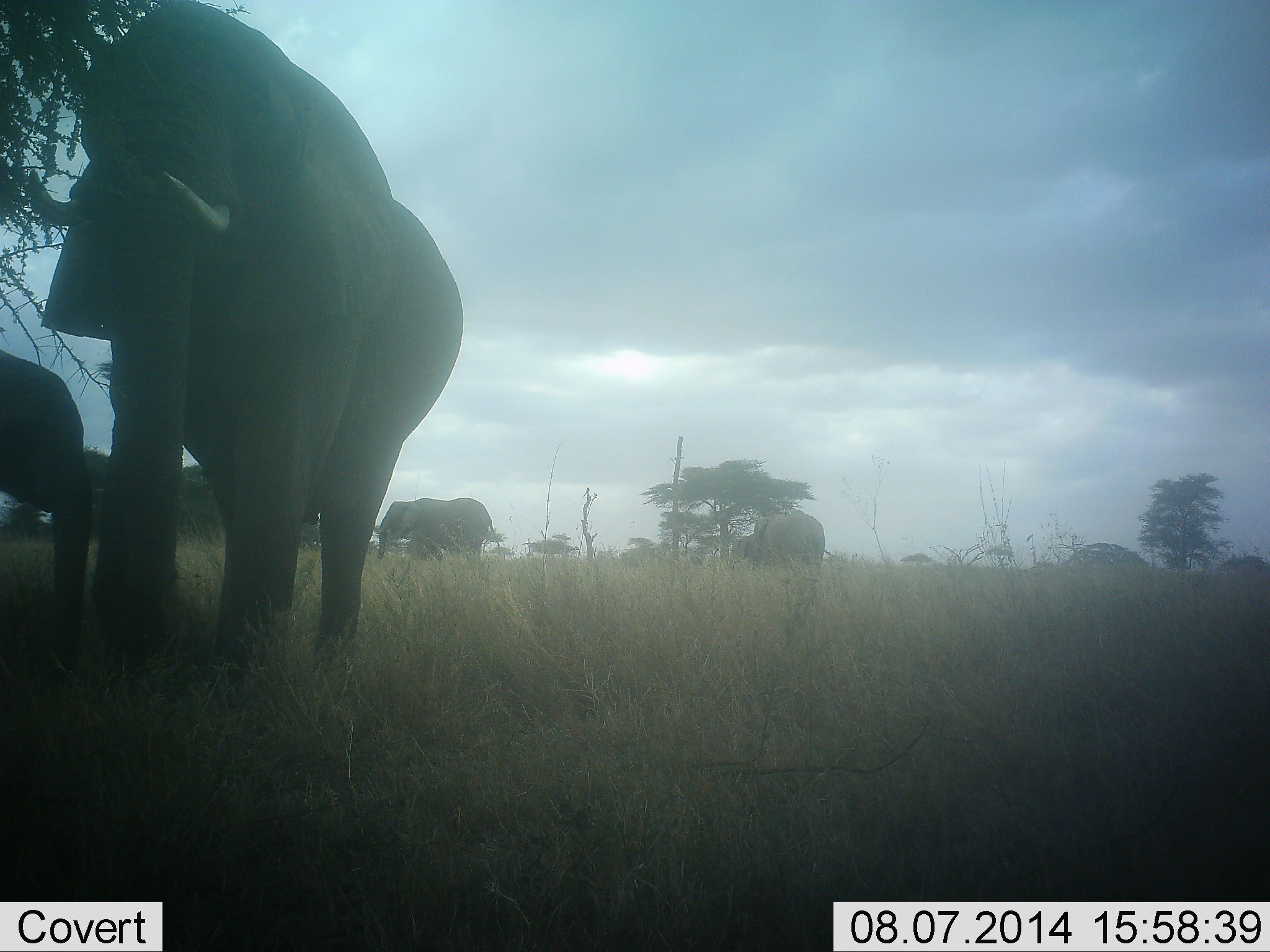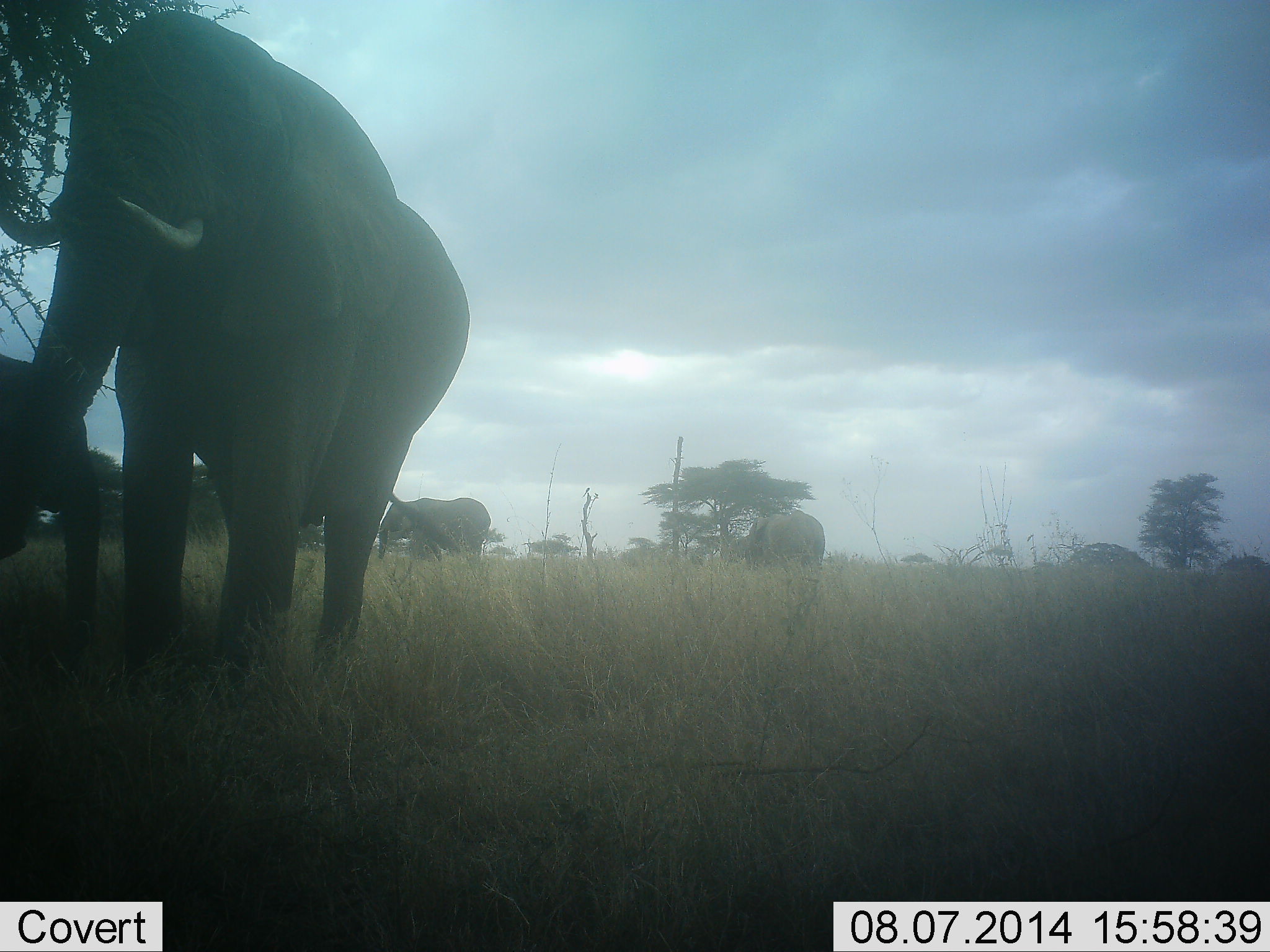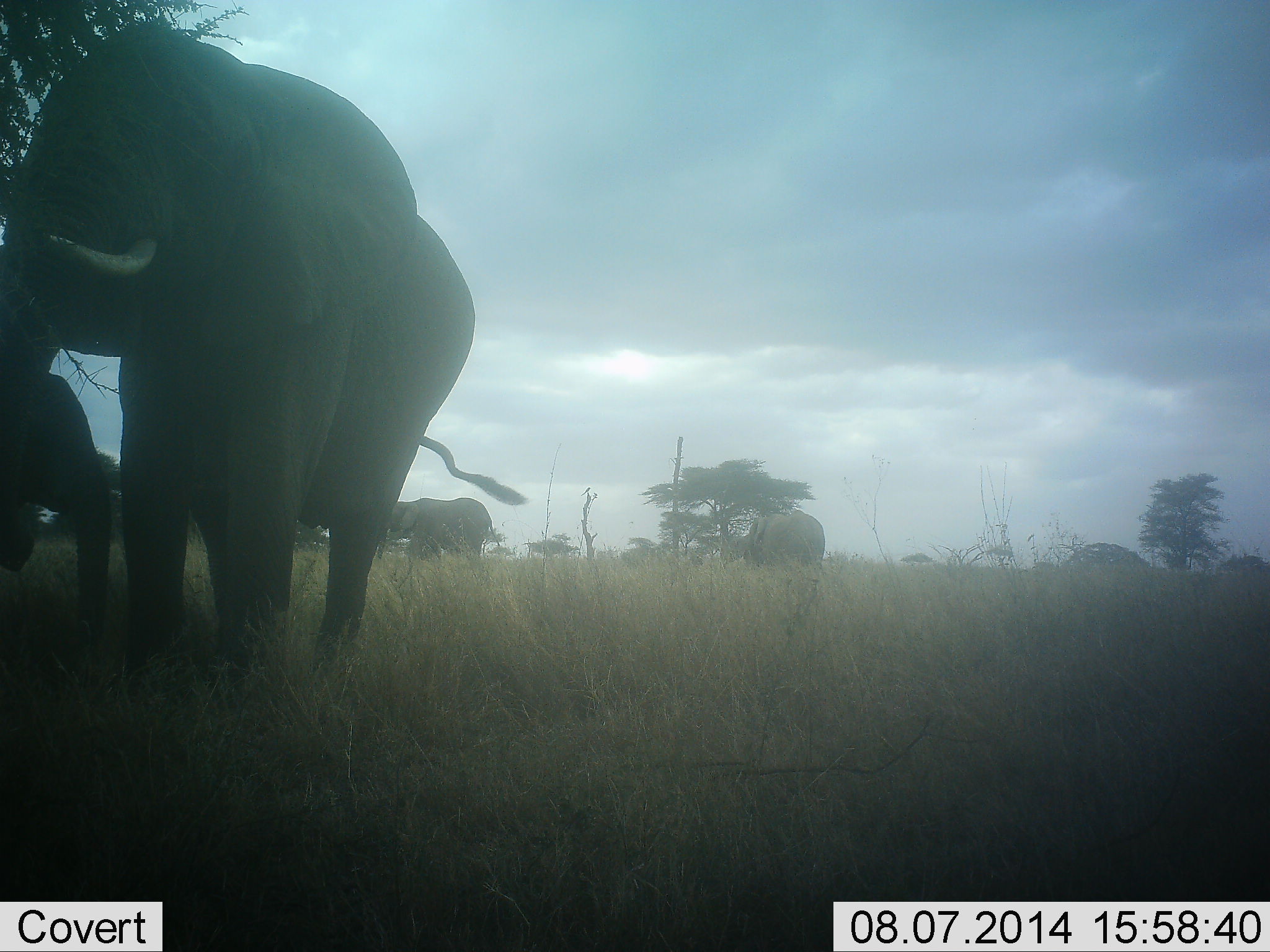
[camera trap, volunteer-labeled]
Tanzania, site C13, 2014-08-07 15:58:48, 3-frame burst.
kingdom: Animalia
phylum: Chordata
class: Mammalia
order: Proboscidea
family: Elephantidae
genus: Loxodonta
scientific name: Loxodonta africana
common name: african bush elephant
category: elephant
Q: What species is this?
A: Elephant (african bush elephant) (Loxodonta africana).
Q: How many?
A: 4.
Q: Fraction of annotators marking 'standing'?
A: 60%.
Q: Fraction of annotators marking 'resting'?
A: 10%.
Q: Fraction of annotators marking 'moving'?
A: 20%.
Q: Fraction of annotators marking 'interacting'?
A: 0%.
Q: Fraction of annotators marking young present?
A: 30%.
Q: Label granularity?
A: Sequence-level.